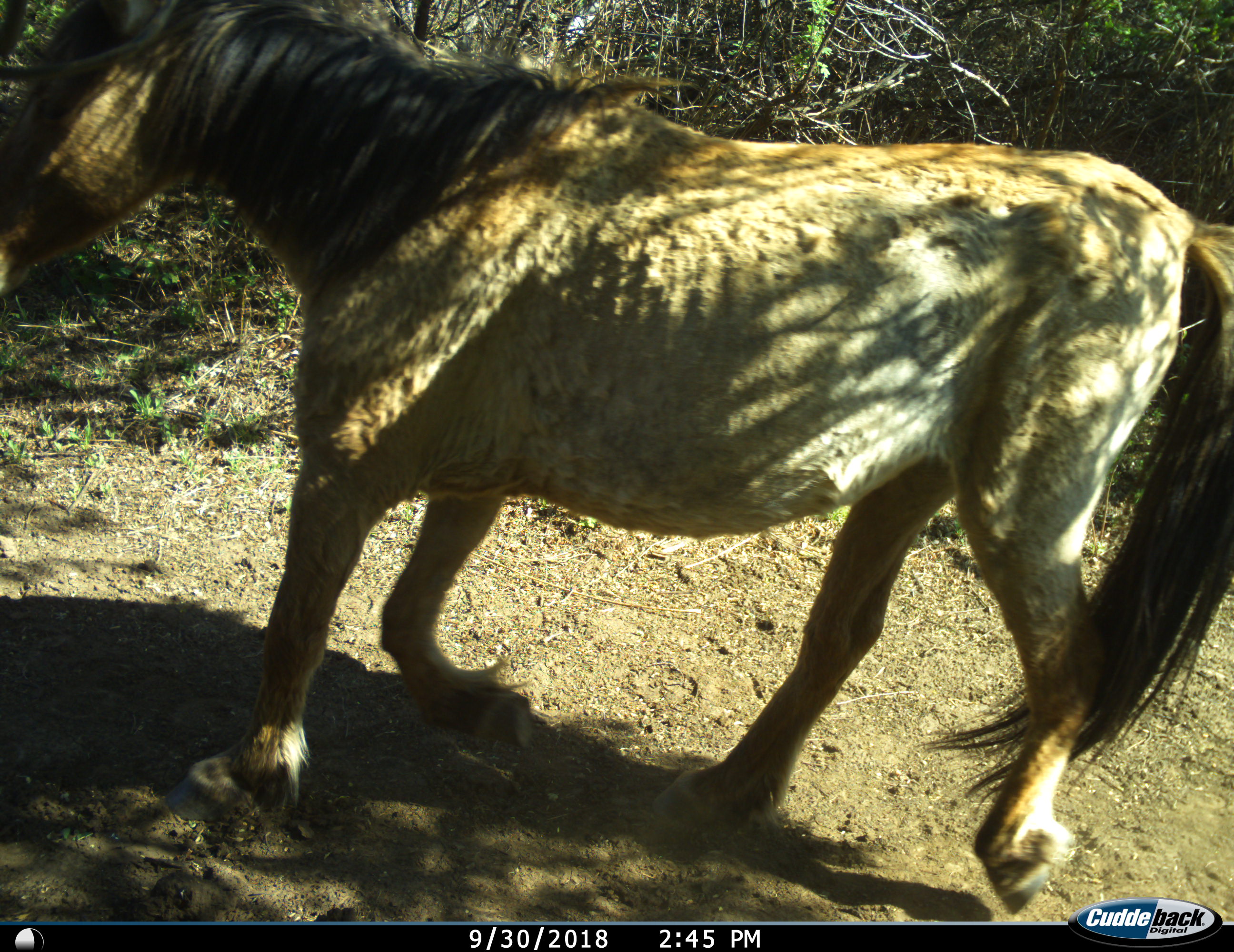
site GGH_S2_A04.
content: unidentified animal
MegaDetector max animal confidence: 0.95